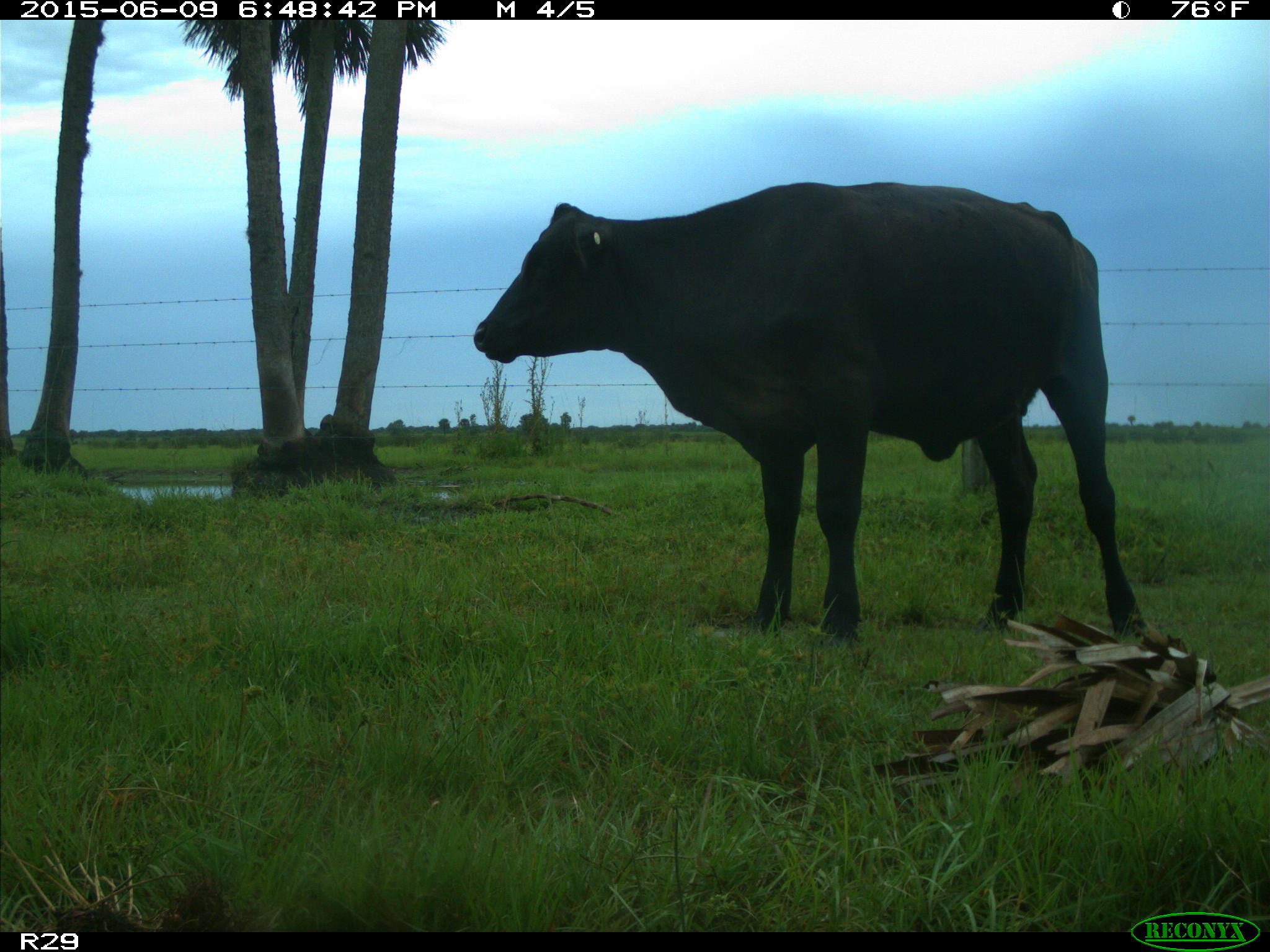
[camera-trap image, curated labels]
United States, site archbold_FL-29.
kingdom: Animalia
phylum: Chordata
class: Mammalia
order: Artiodactyla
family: Bovidae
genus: Bos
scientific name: Bos taurus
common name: domestic cow